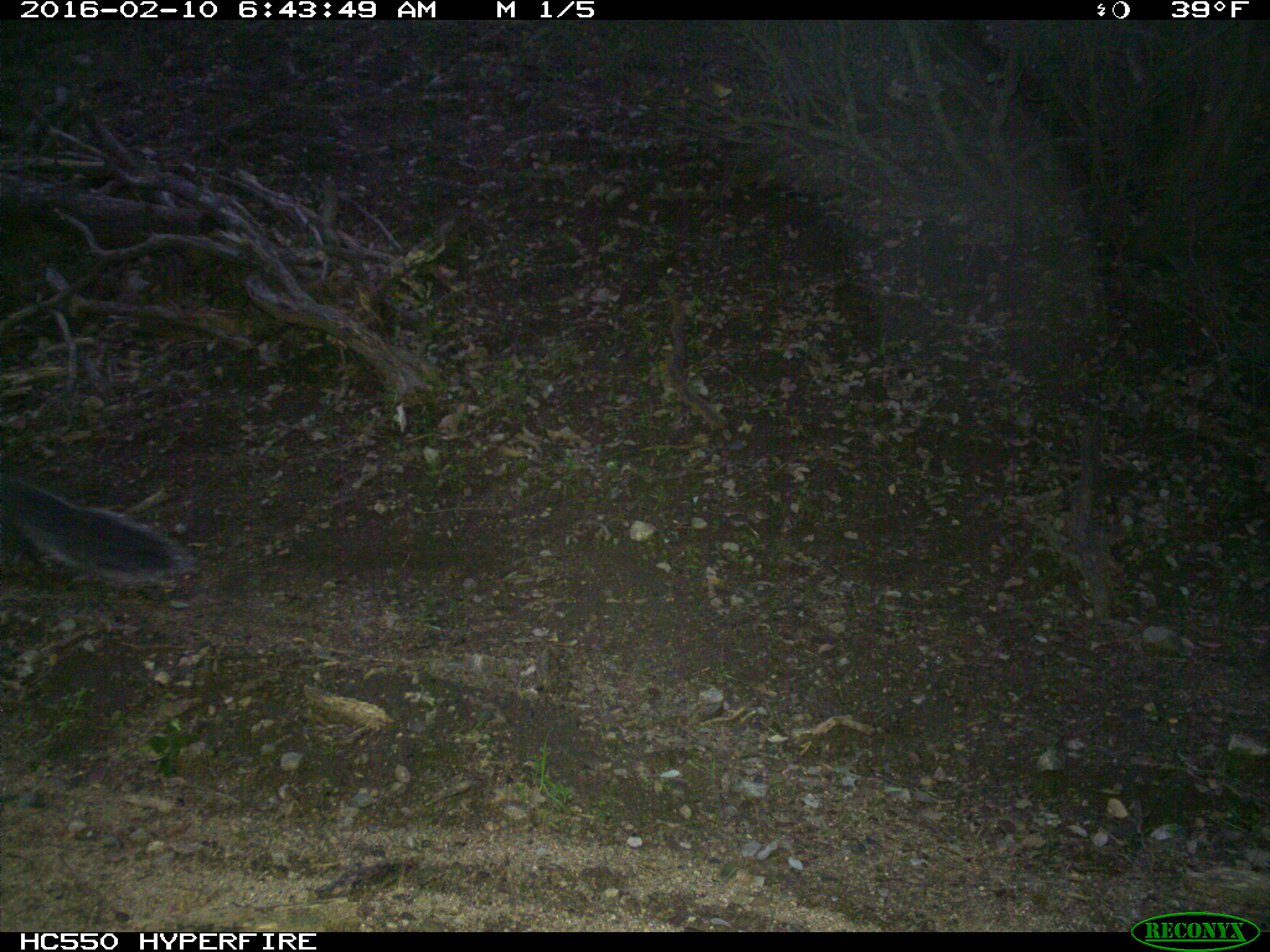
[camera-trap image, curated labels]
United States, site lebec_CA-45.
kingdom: Animalia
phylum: Chordata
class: Mammalia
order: Rodentia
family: Sciuridae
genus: Sciurus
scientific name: Sciurus carolinensis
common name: eastern gray squirrel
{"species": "Sciurus carolinensis (eastern gray squirrel)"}